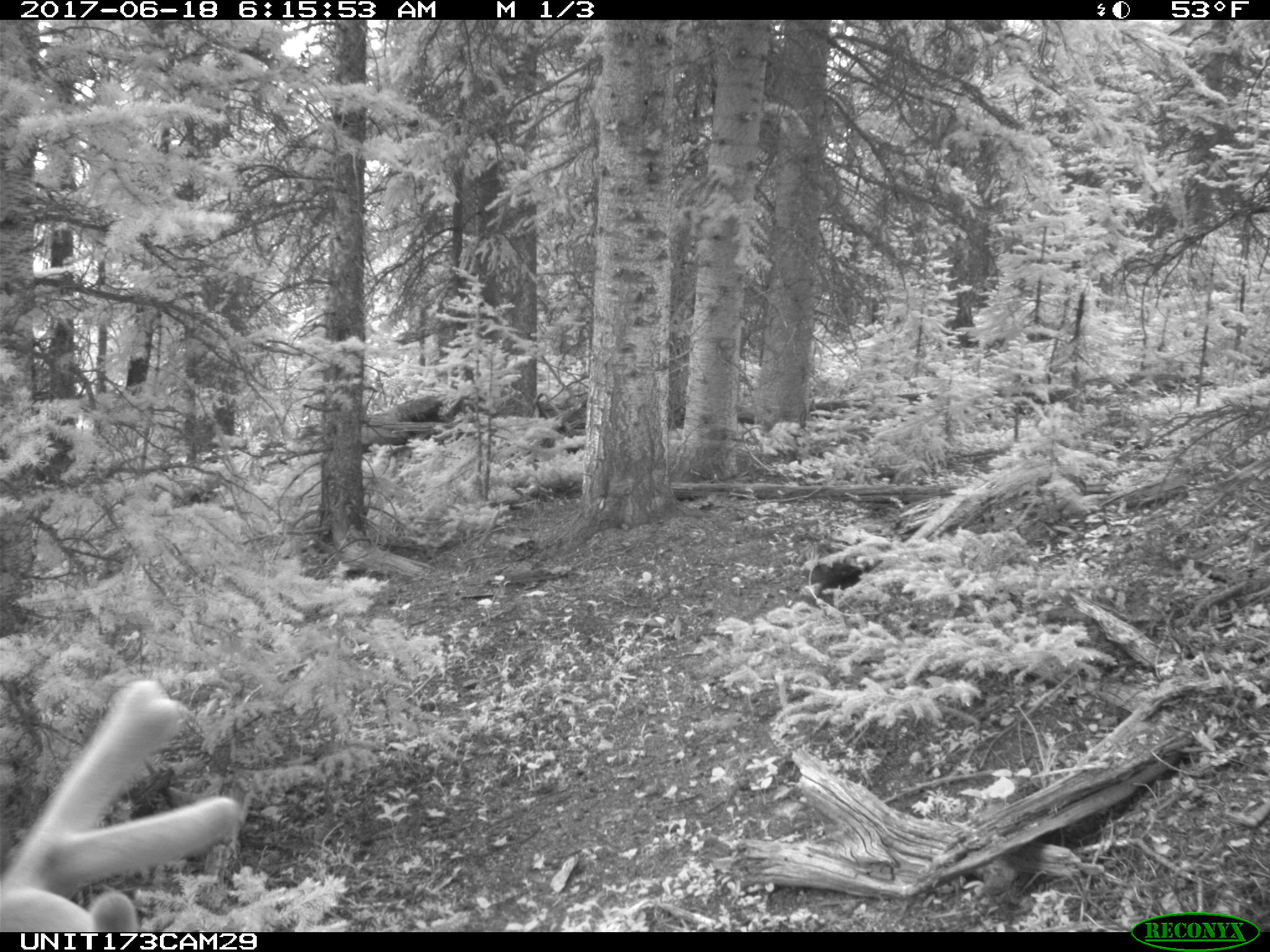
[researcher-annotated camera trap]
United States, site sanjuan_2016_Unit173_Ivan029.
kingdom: Animalia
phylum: Chordata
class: Mammalia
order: Artiodactyla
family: Cervidae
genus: Cervus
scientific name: Cervus elaphus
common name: red deer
Cervus elaphus (red deer).